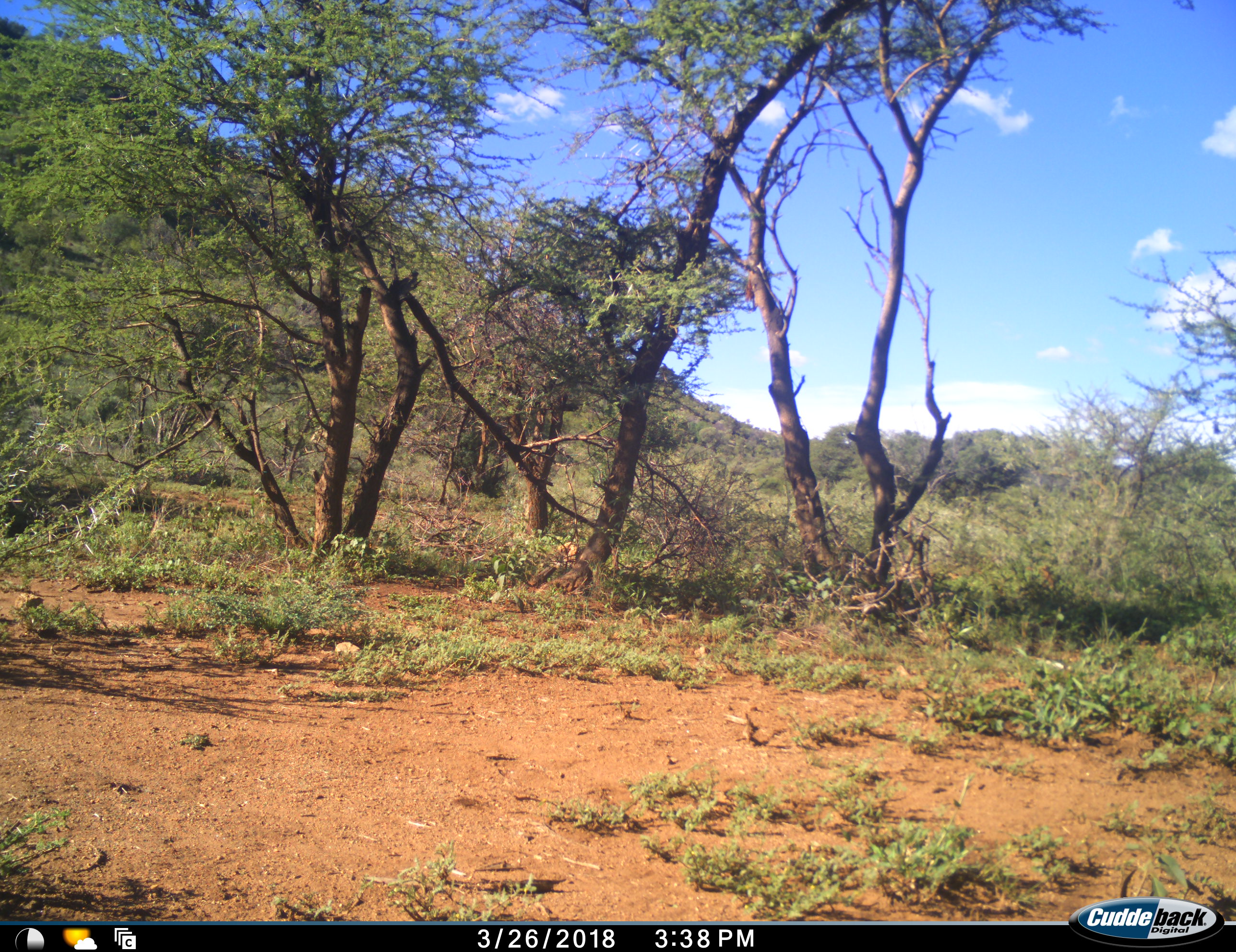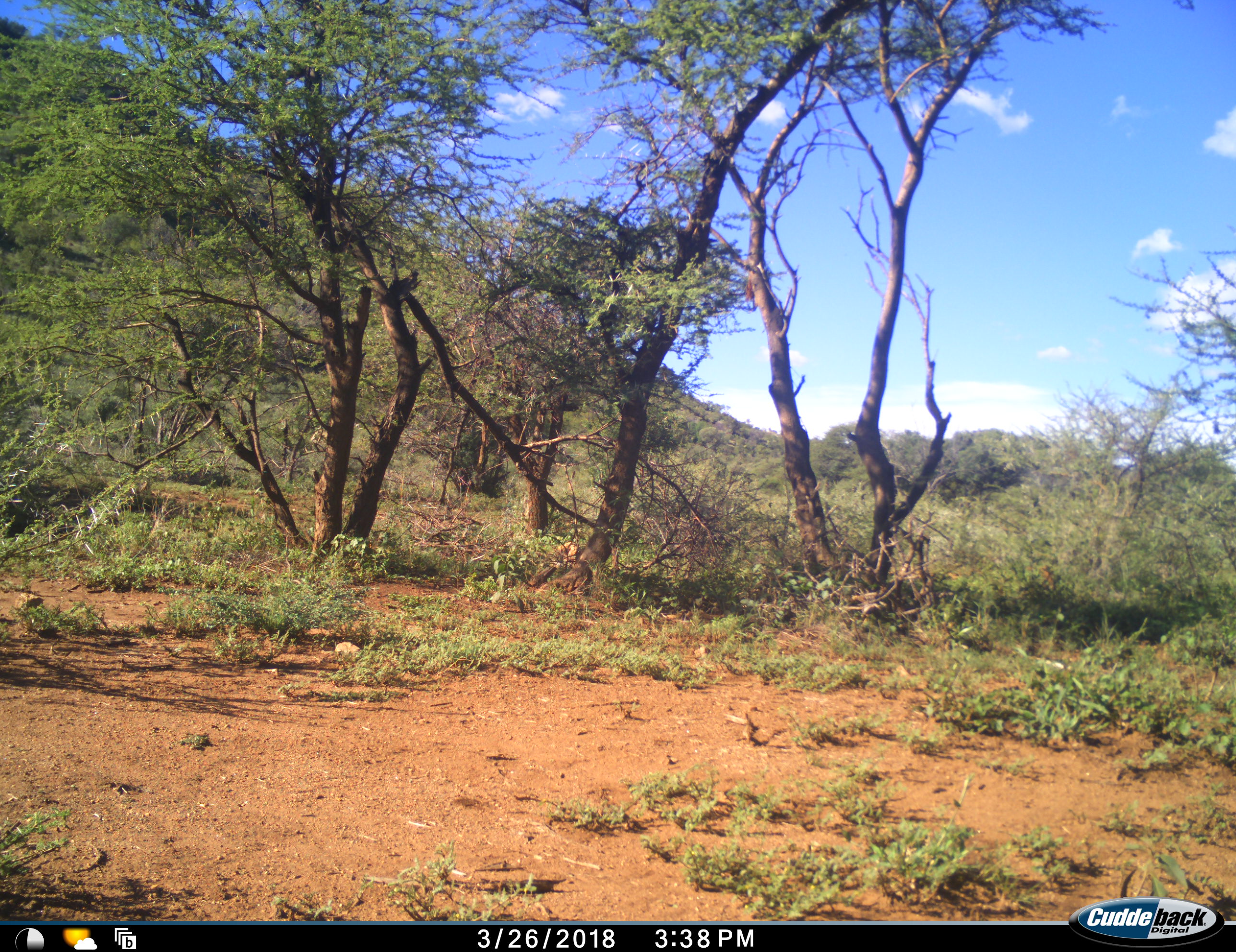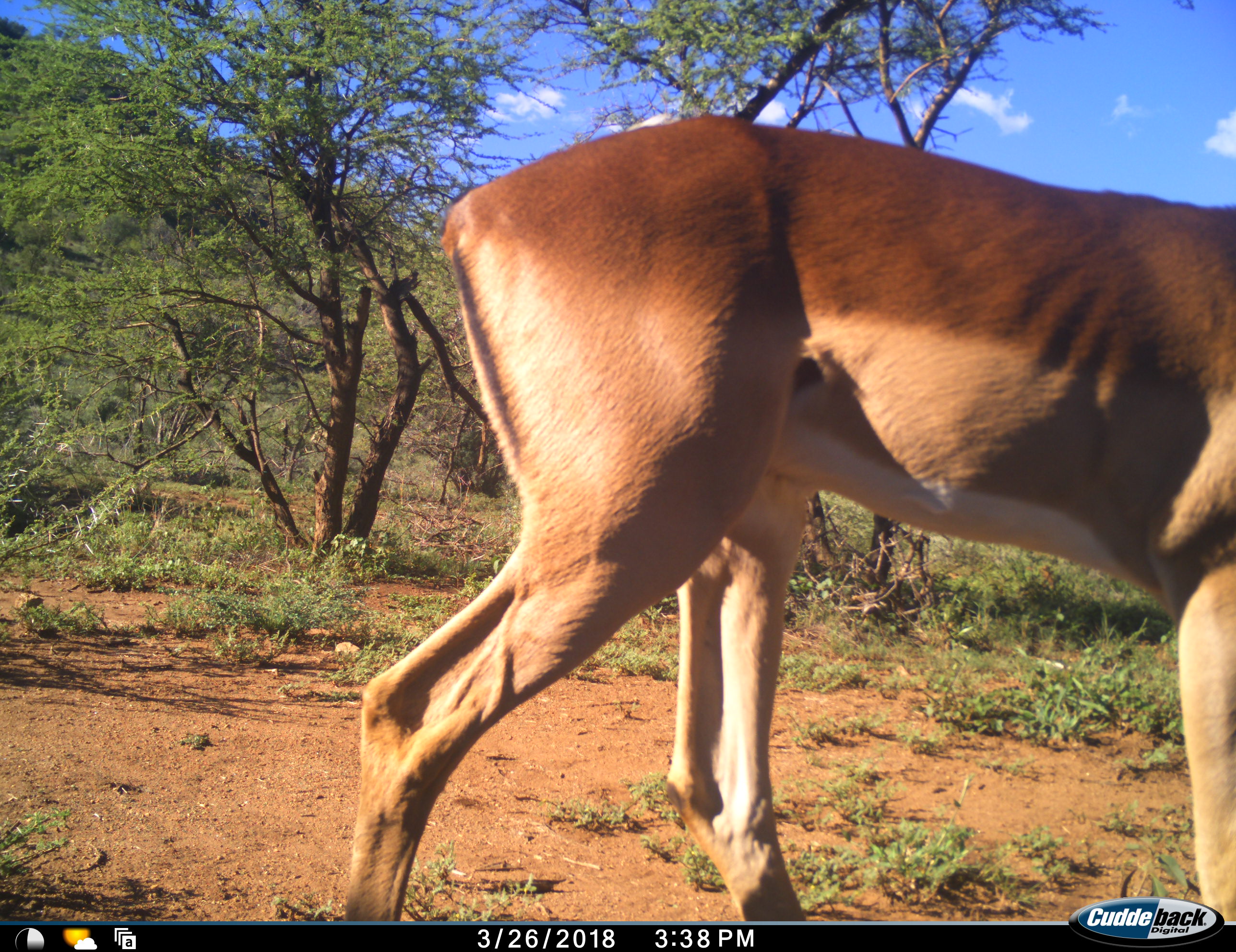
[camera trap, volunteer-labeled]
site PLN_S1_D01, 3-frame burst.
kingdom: Animalia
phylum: Chordata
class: Mammalia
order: Artiodactyla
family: Bovidae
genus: Aepyceros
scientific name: Aepyceros melampus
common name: impala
Impala (Aepyceros melampus), count 1. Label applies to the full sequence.